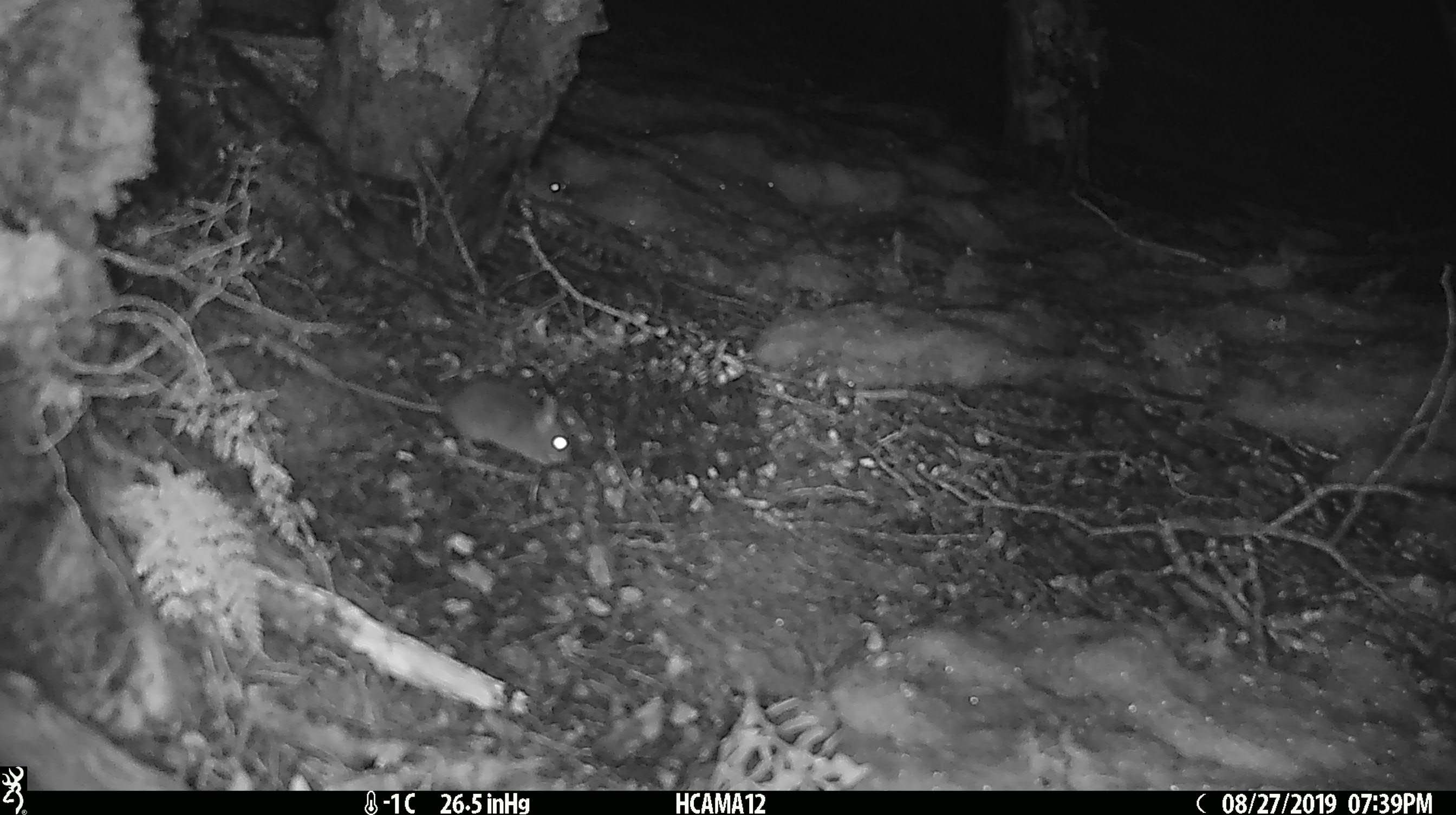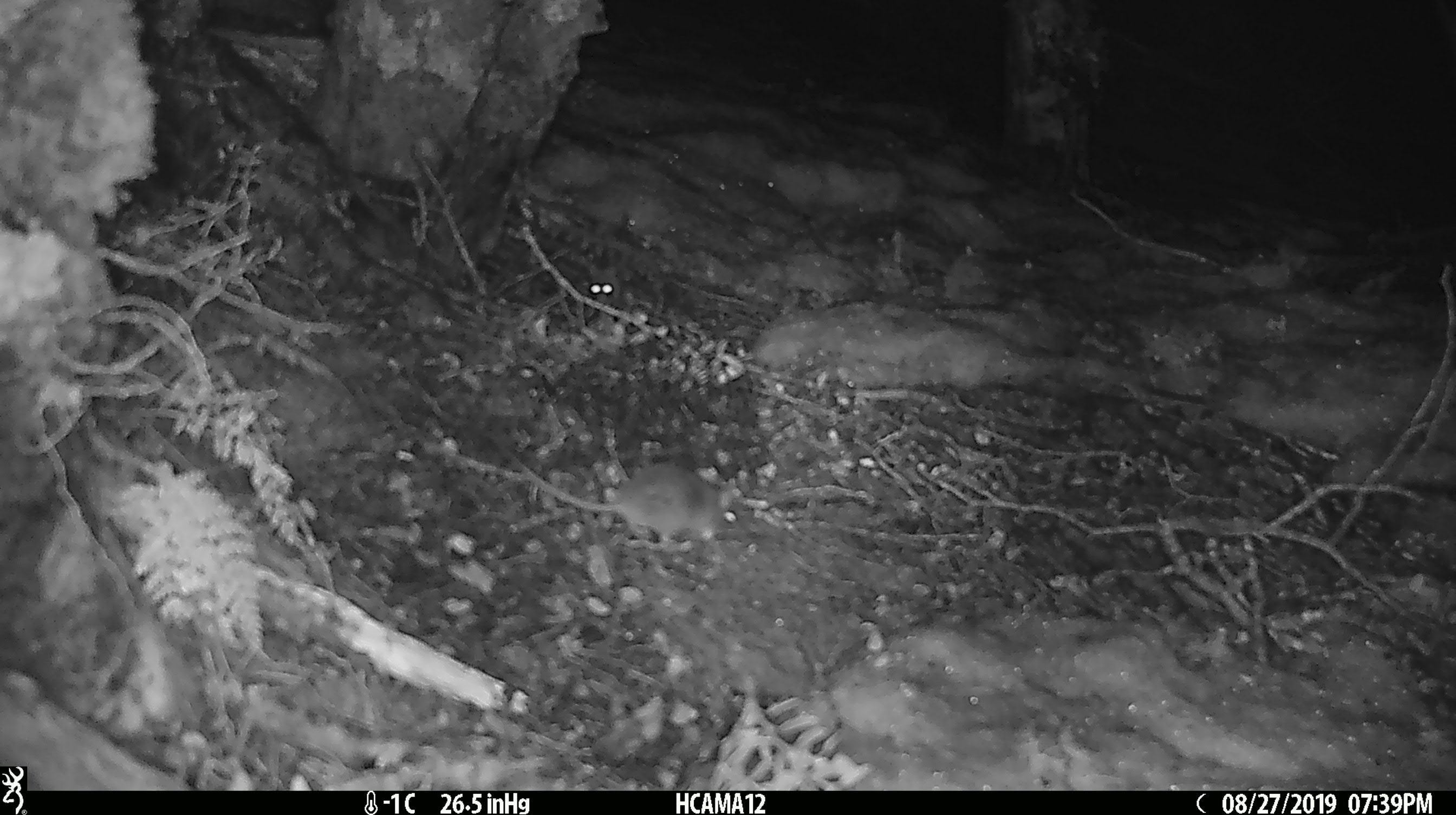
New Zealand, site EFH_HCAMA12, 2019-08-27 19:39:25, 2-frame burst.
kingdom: Animalia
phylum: Chordata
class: Mammalia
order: Rodentia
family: Muridae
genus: Mus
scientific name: Mus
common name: mouse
Mouse (Mus).